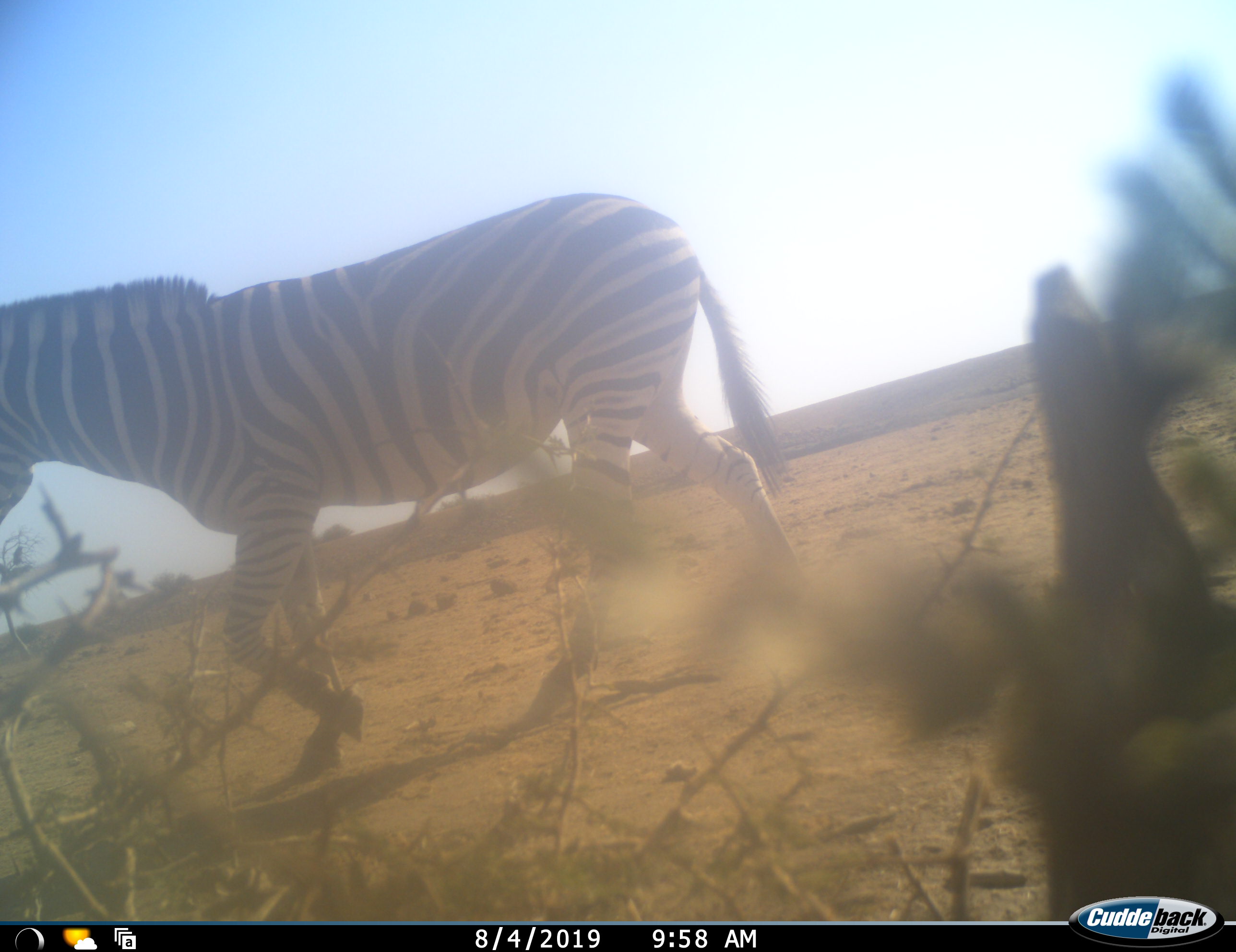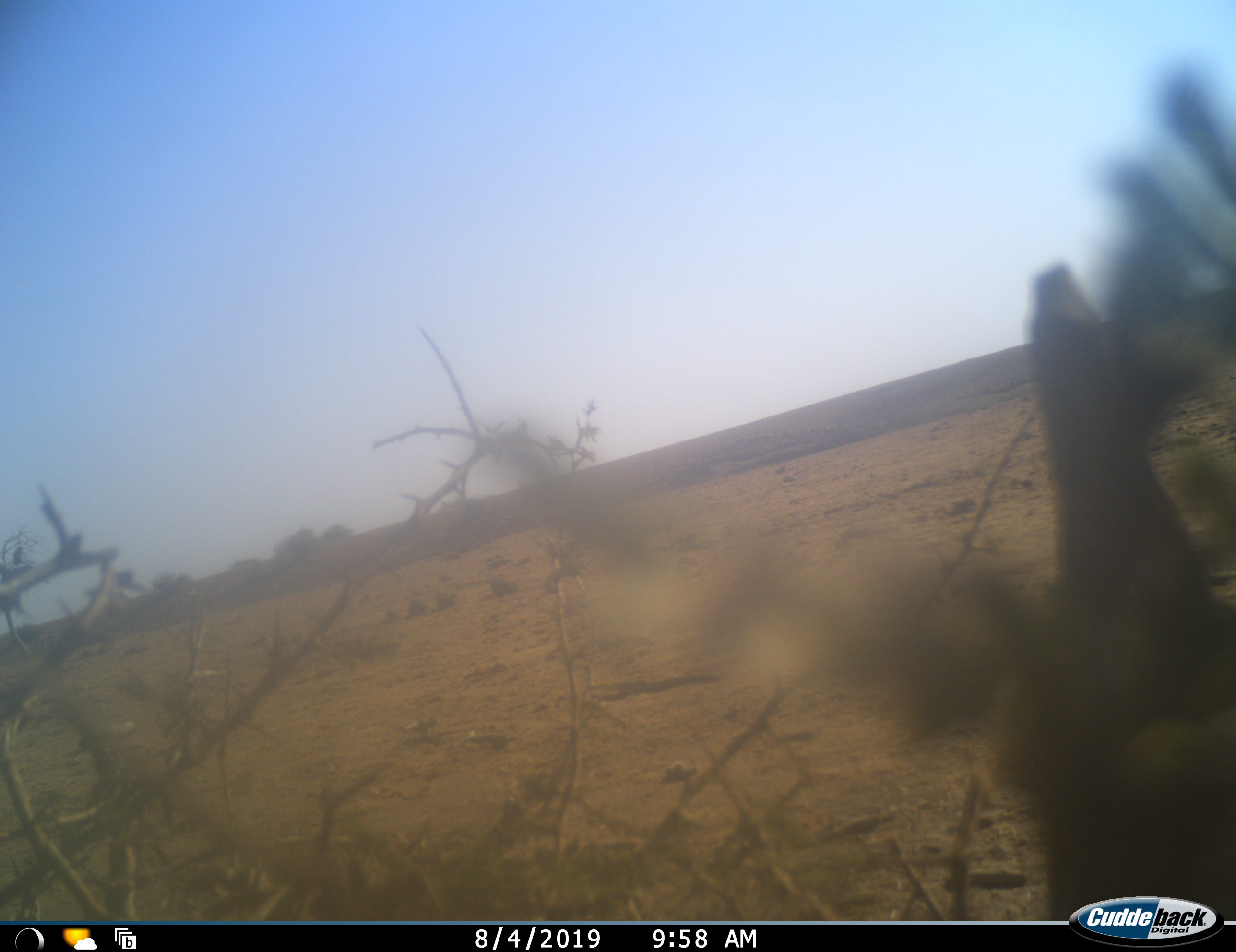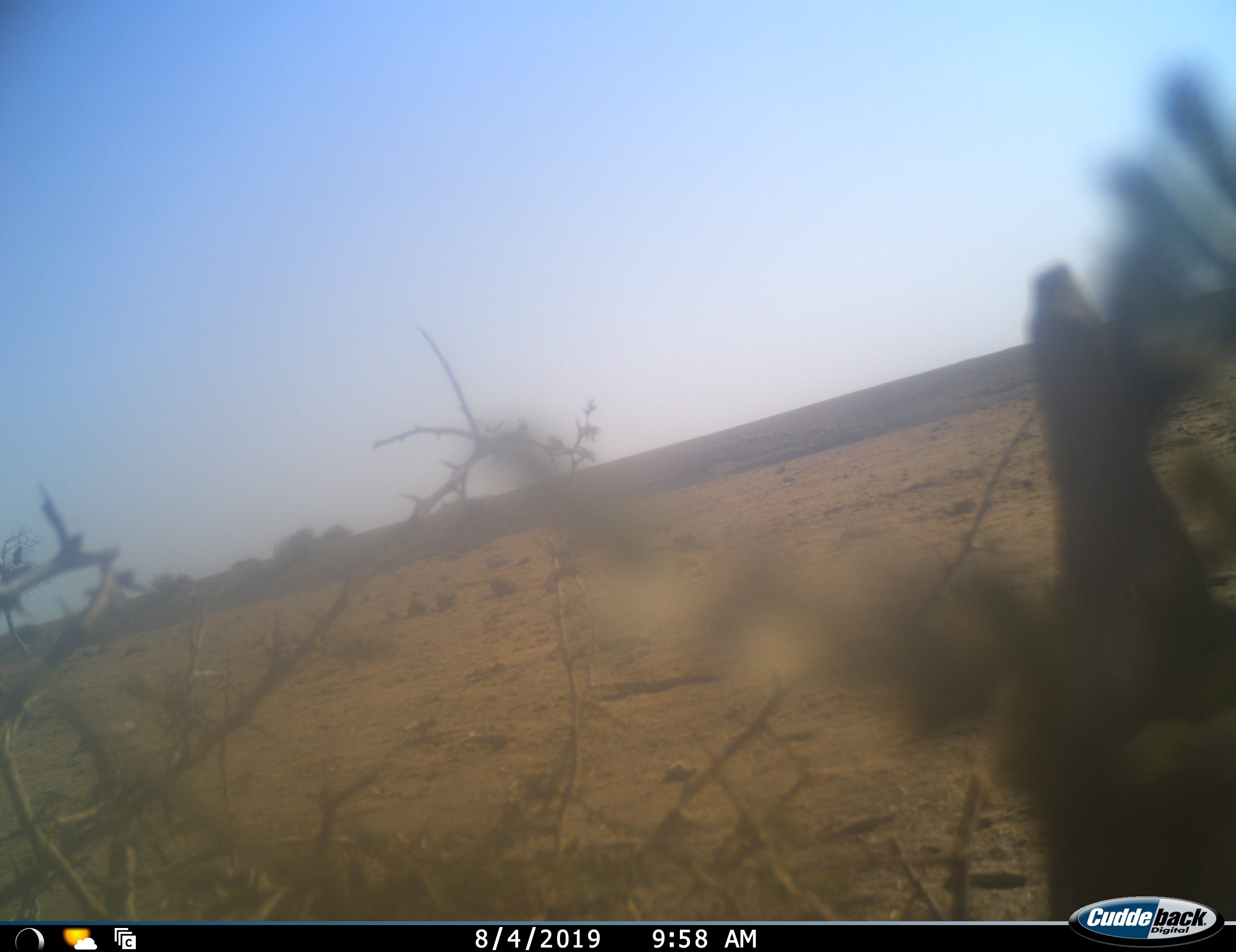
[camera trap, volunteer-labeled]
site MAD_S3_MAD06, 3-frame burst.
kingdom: Animalia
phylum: Chordata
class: Mammalia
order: Perissodactyla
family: Equidae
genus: Equus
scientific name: Equus quagga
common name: plains zebra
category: zebraplains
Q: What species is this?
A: Zebraplains (plains zebra) (Equus quagga).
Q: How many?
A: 1.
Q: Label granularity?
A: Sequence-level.